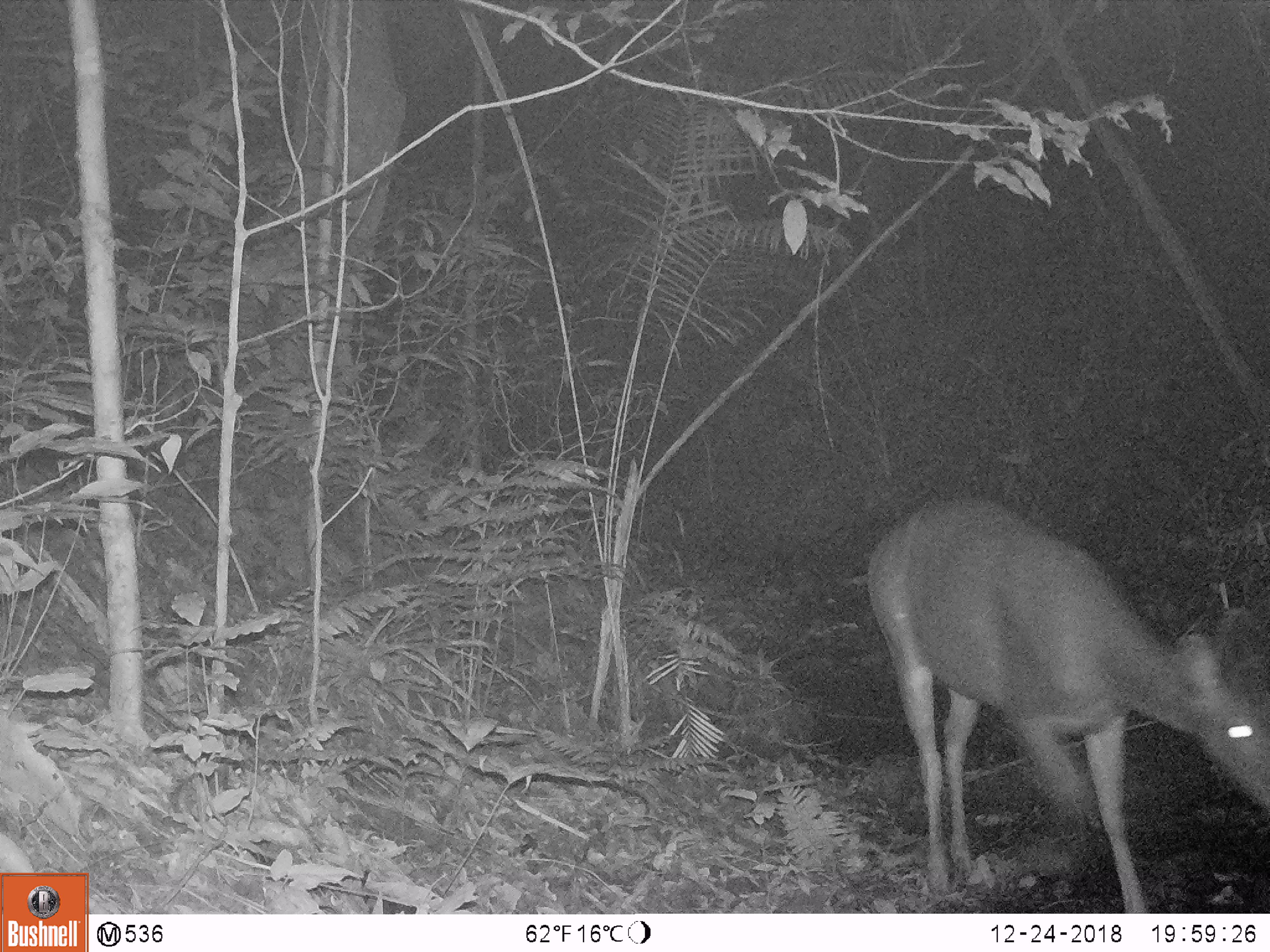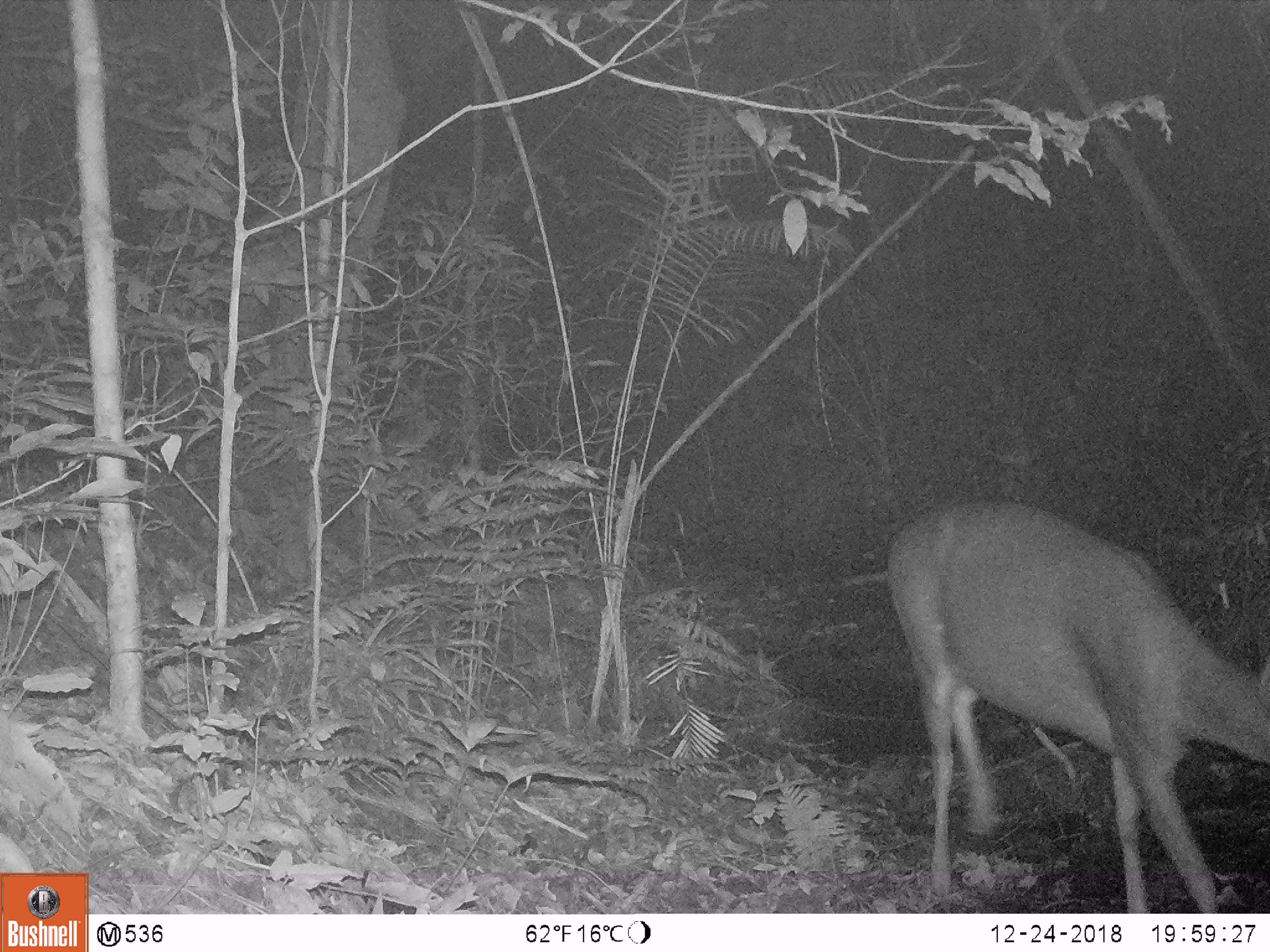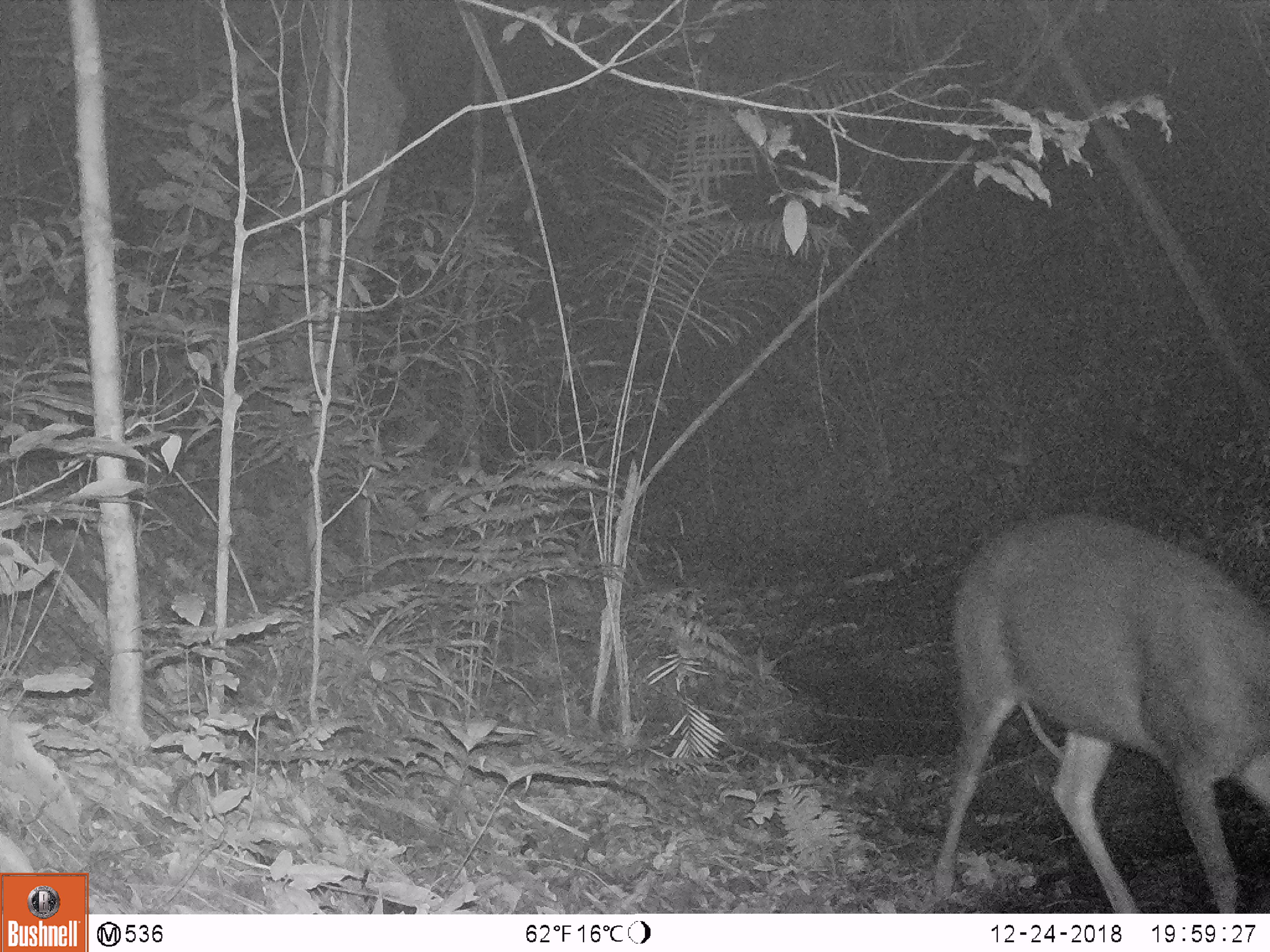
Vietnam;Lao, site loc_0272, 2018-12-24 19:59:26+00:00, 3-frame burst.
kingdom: Animalia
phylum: Chordata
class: Mammalia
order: Artiodactyla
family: Cervidae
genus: Rusa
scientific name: Rusa unicolor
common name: sambar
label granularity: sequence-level